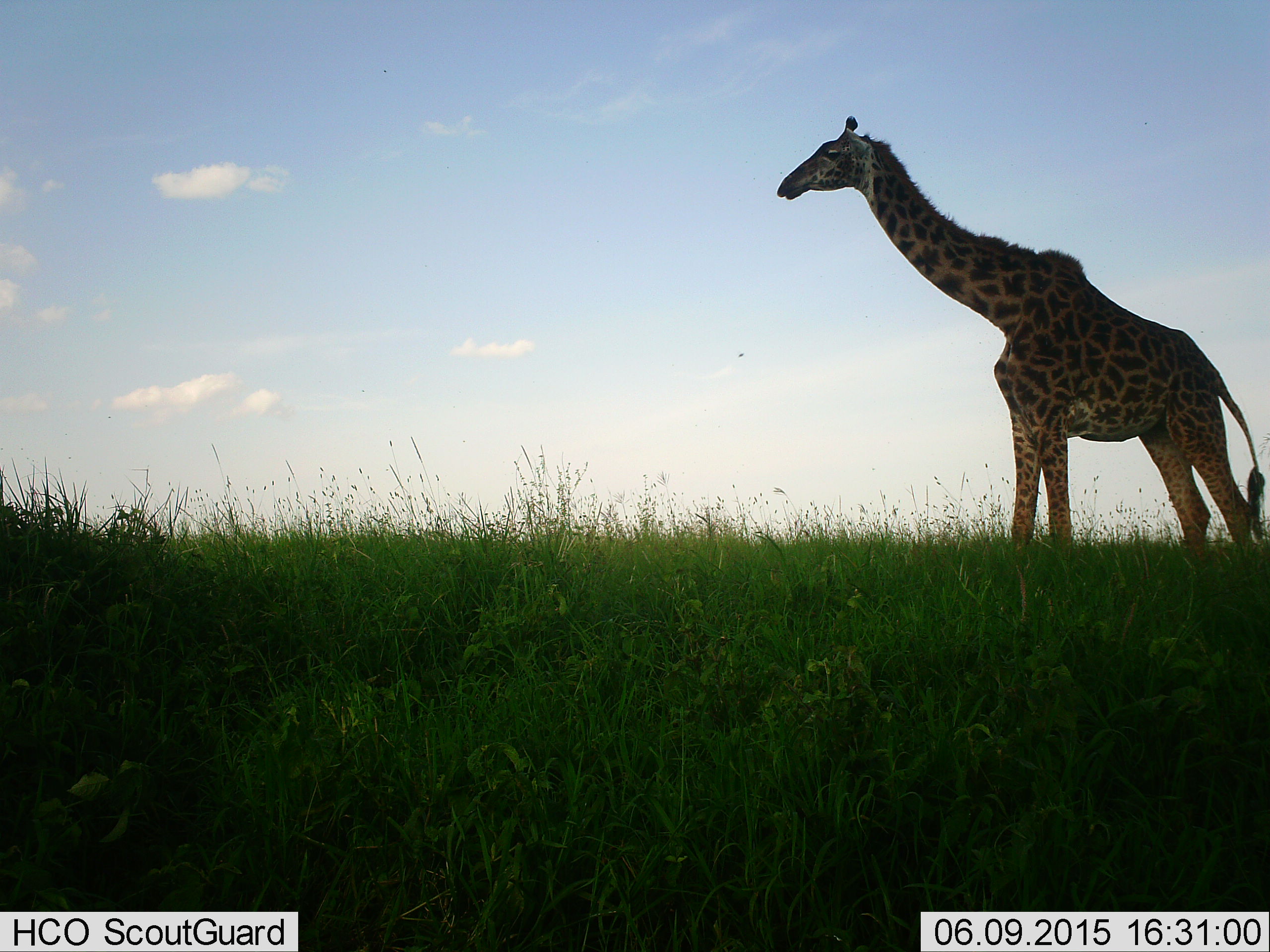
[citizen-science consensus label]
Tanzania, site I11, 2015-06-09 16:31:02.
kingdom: Animalia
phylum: Chordata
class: Mammalia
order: Artiodactyla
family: Giraffidae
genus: Giraffa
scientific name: Giraffa camelopardalis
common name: giraffe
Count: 1.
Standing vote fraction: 60%.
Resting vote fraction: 0%.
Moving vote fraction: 40%.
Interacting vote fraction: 0%.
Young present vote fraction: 0%.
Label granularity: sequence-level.